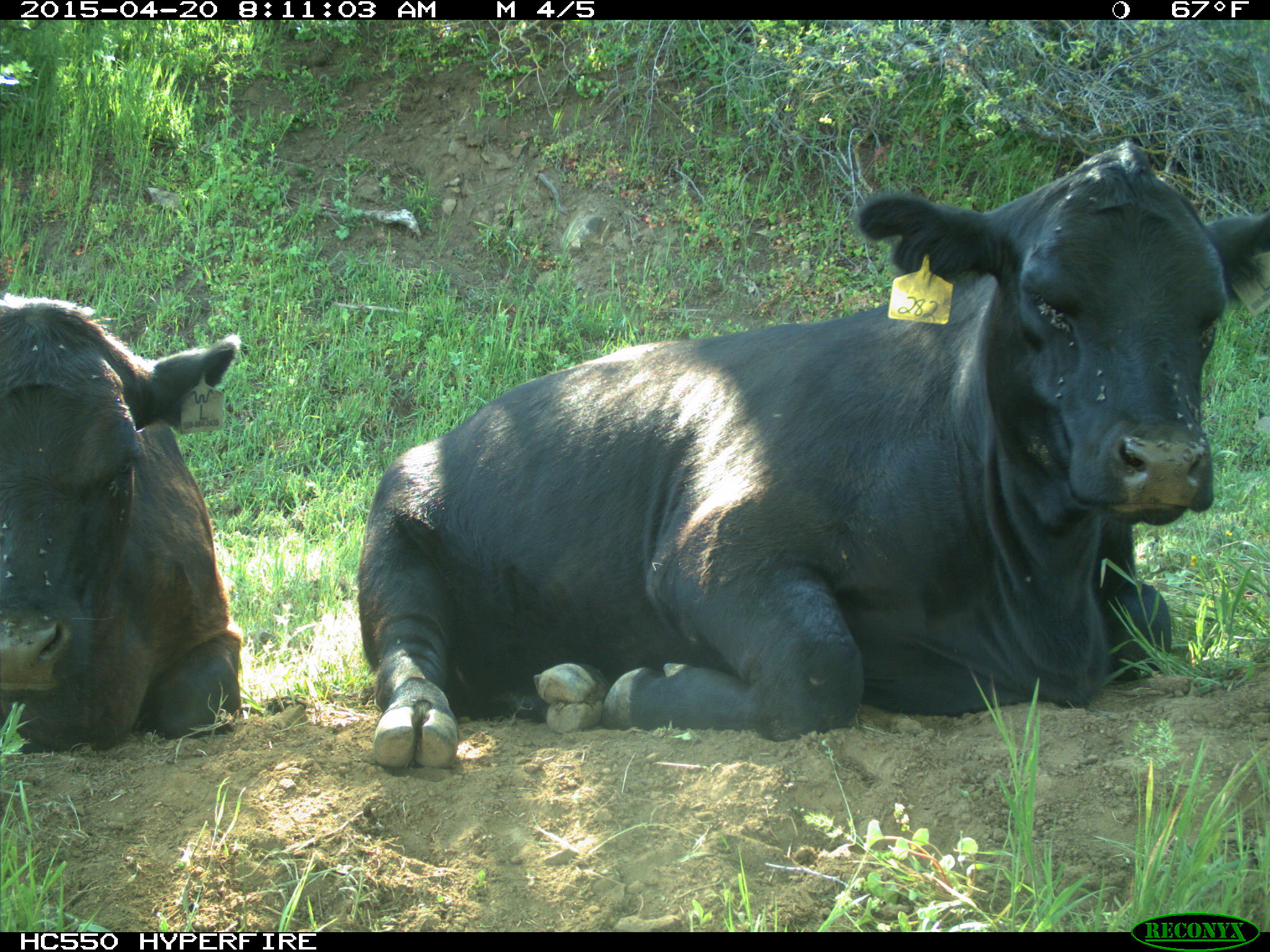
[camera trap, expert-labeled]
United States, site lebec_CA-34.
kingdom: Animalia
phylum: Chordata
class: Mammalia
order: Artiodactyla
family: Bovidae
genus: Bos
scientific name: Bos taurus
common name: domestic cow